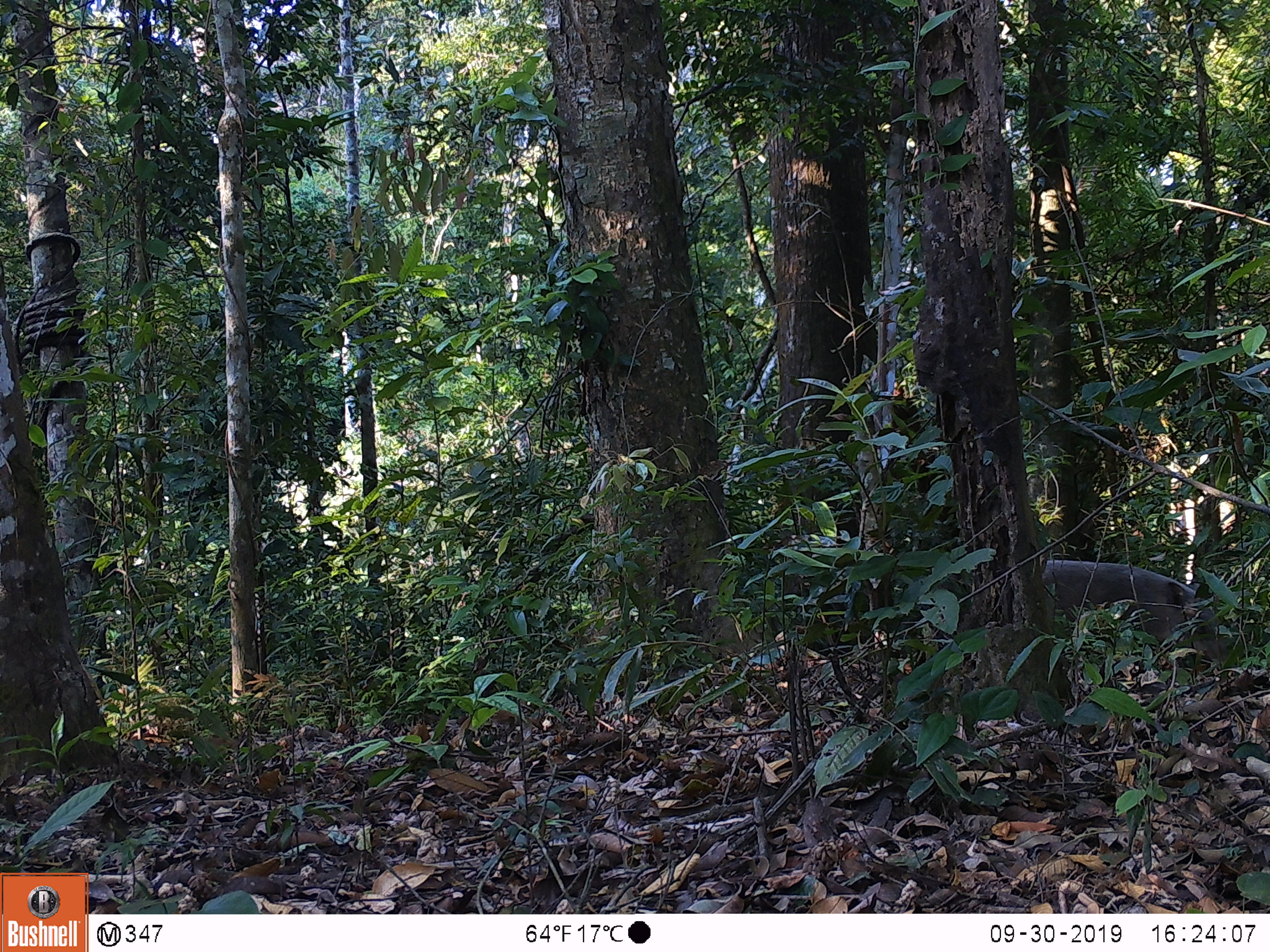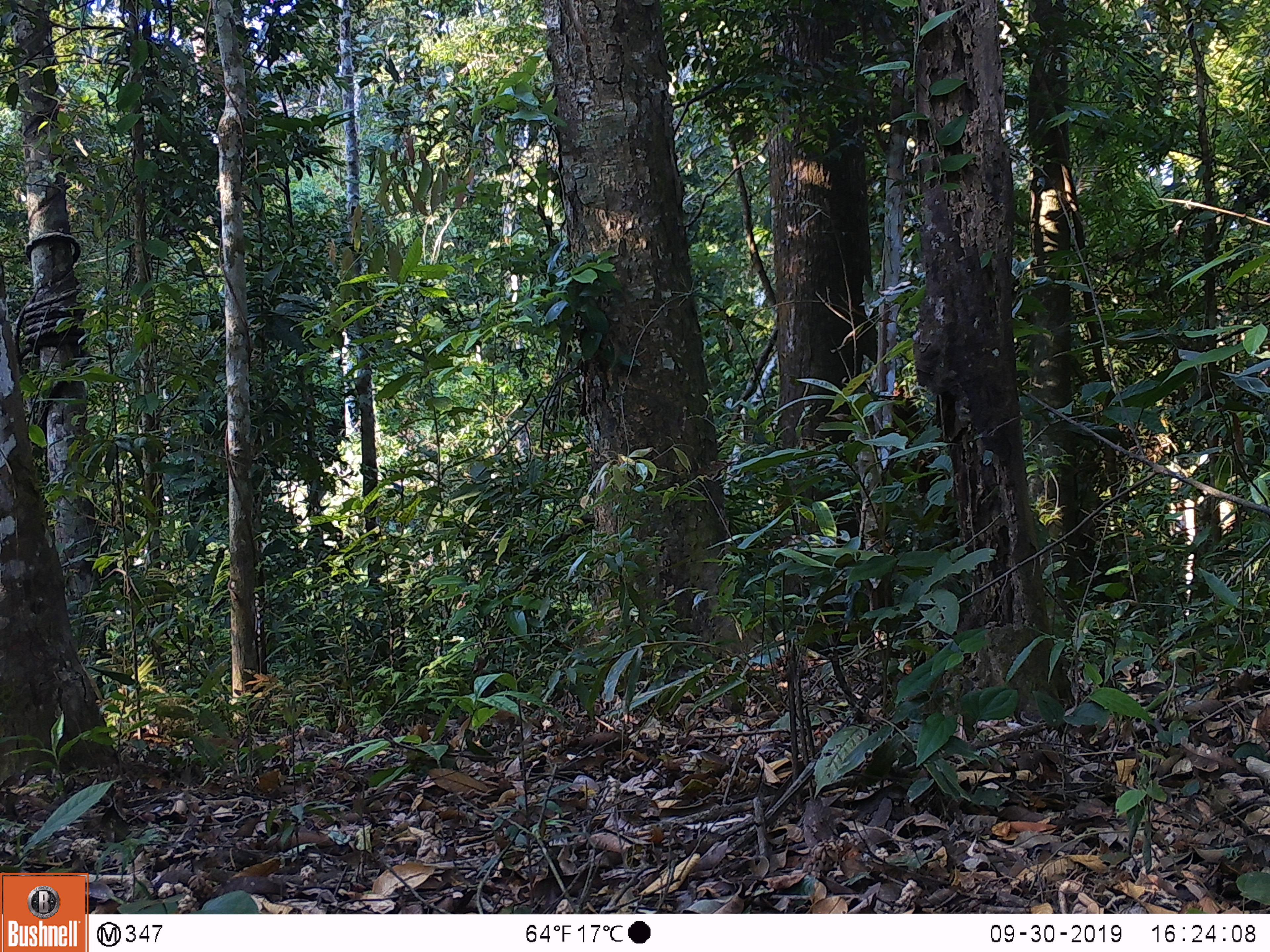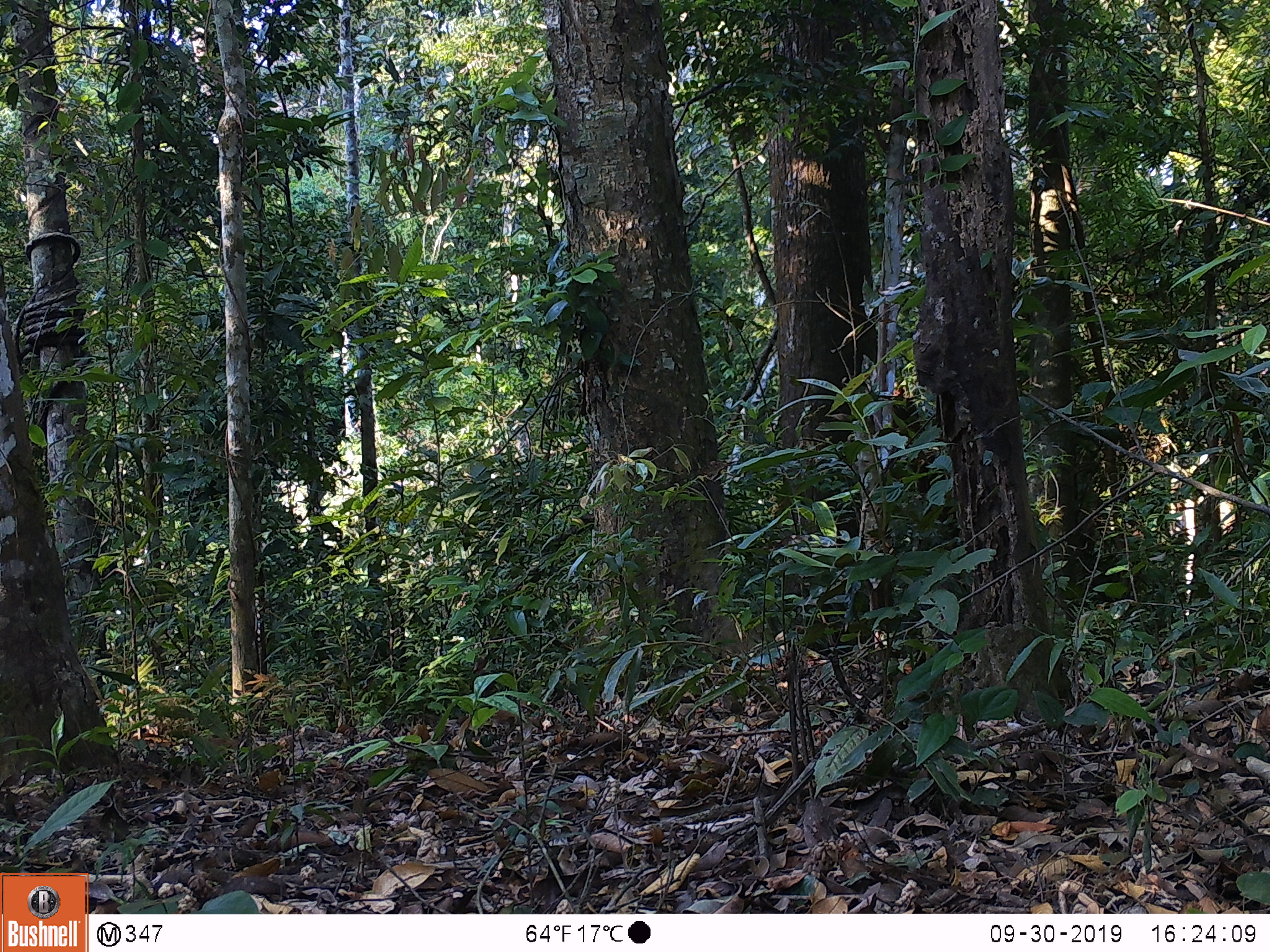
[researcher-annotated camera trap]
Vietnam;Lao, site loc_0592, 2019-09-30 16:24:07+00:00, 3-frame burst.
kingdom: Animalia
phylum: Chordata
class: Mammalia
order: Artiodactyla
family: Suidae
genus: Sus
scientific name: Sus scrofa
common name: eurasian wild pig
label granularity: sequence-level